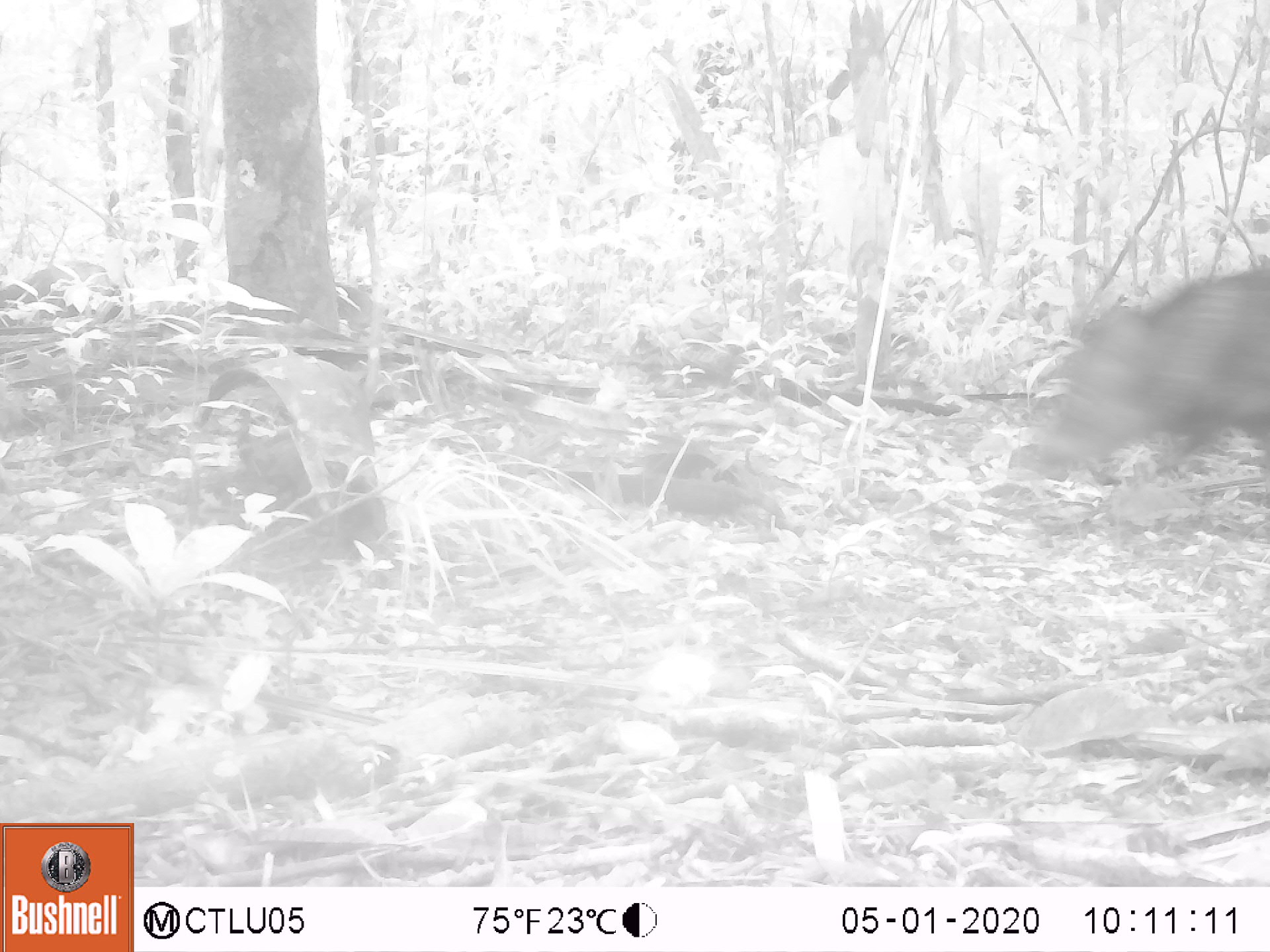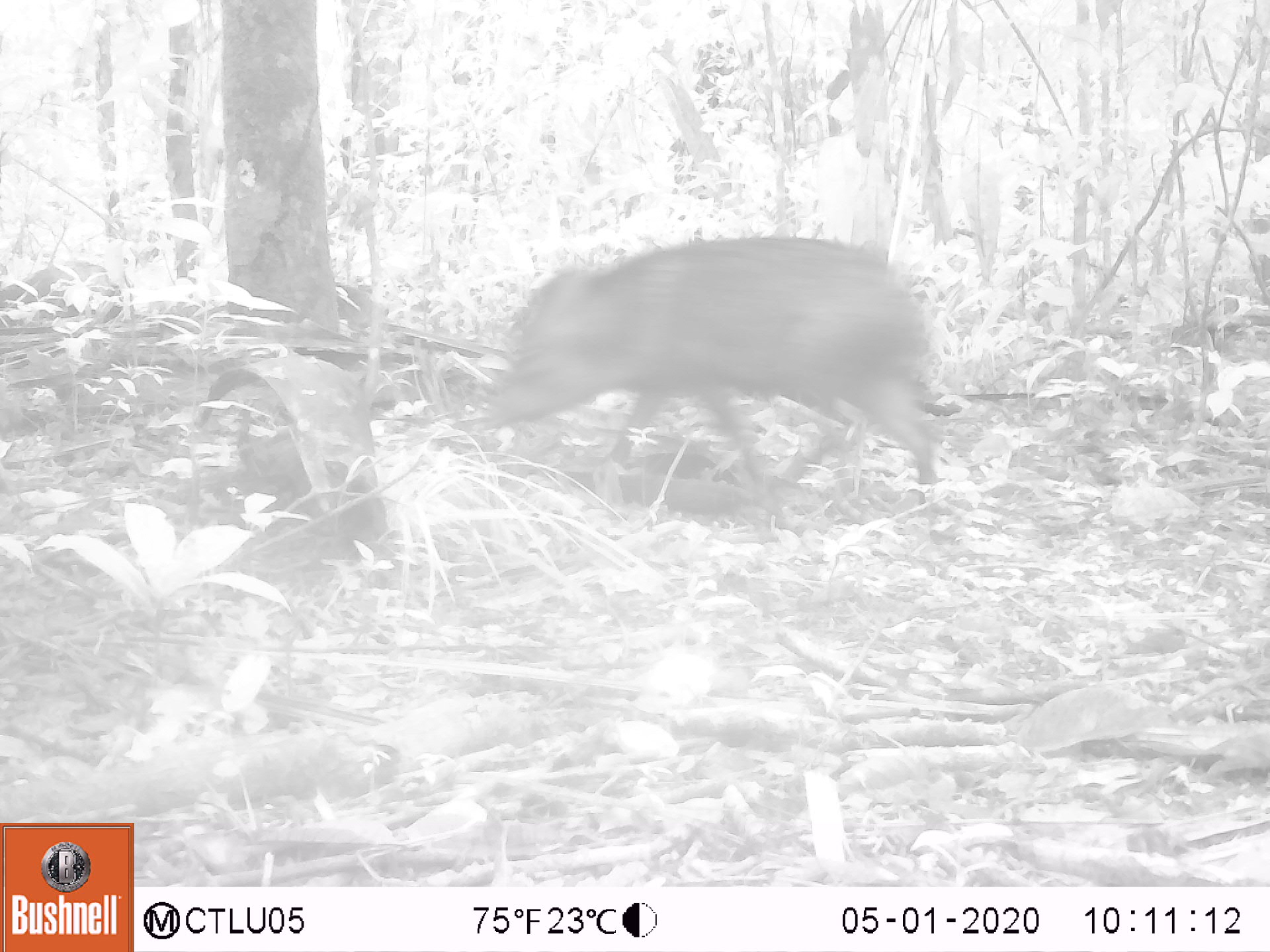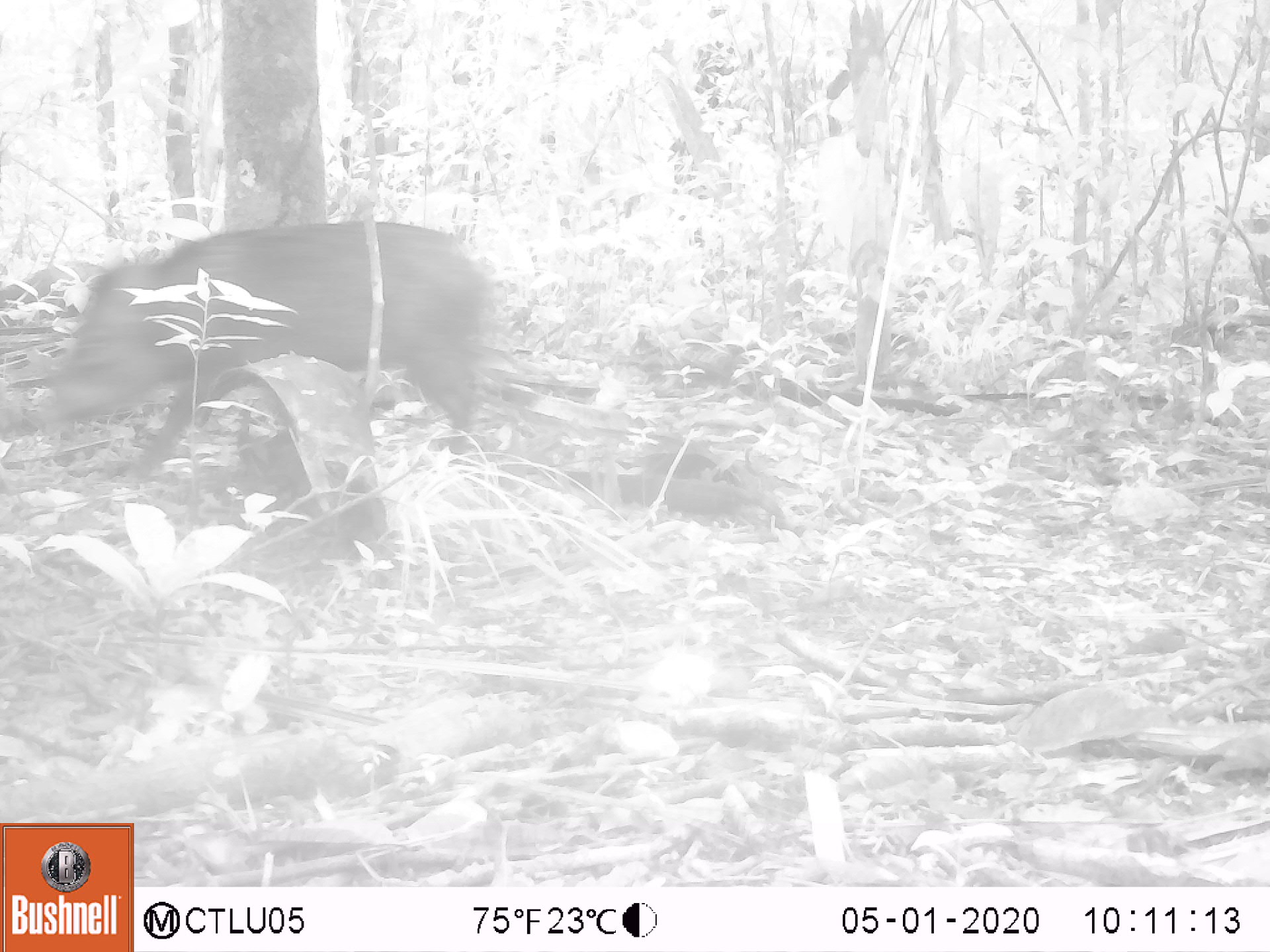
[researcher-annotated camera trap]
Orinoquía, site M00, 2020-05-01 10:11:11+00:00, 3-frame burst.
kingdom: Animalia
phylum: Chordata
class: Mammalia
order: Artiodactyla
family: Tayassuidae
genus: Pecari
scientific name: Pecari tajacu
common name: collared peccary